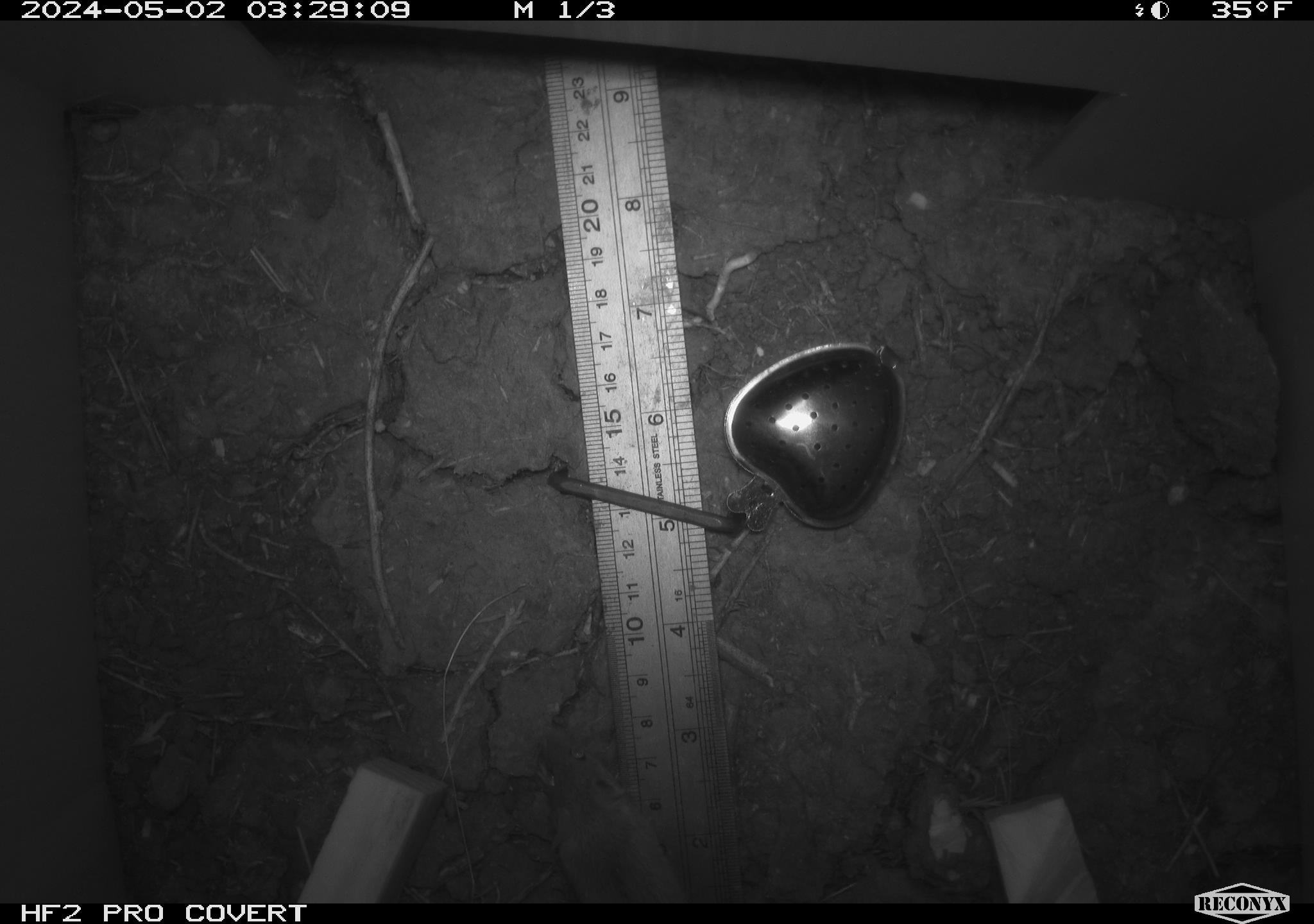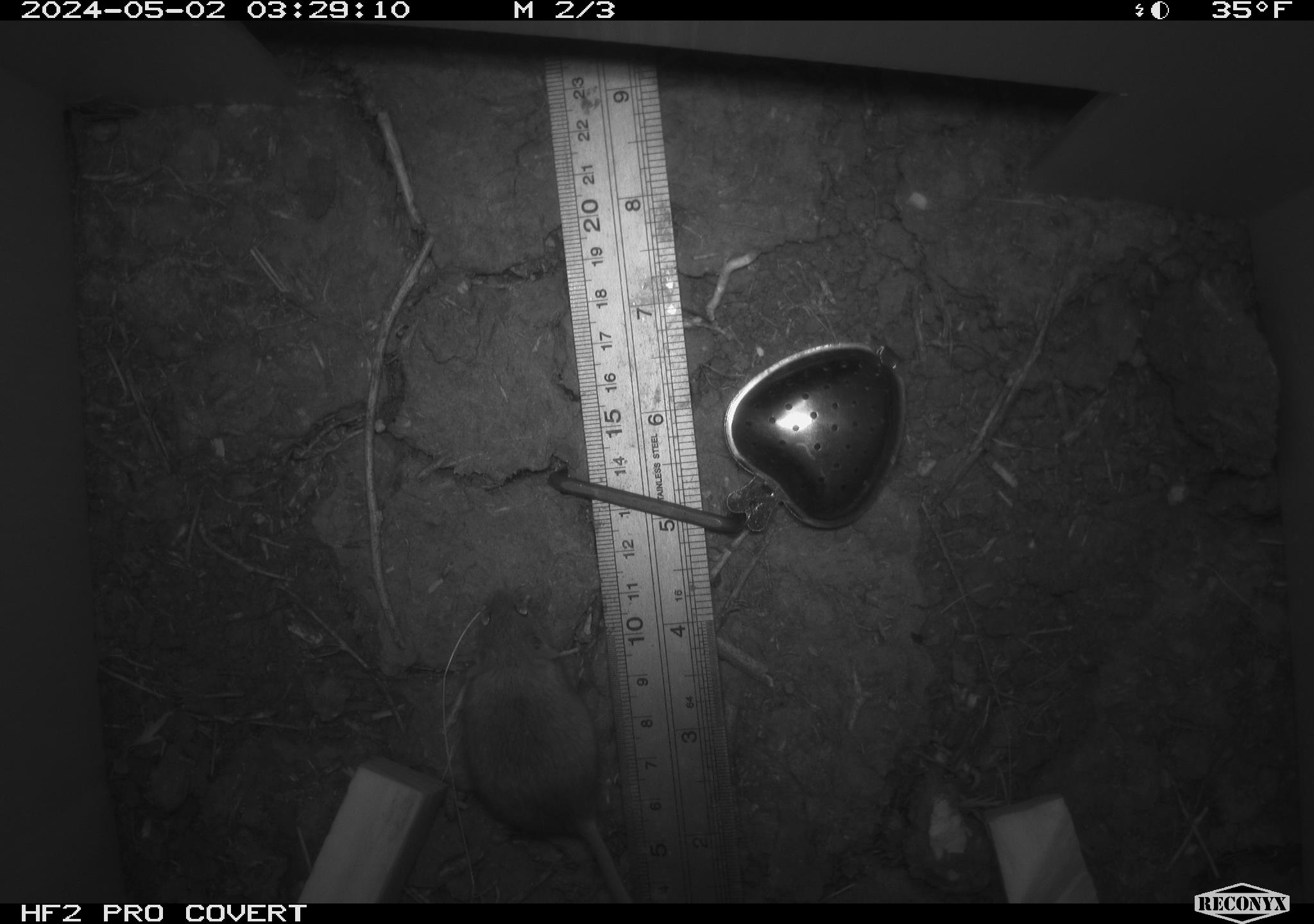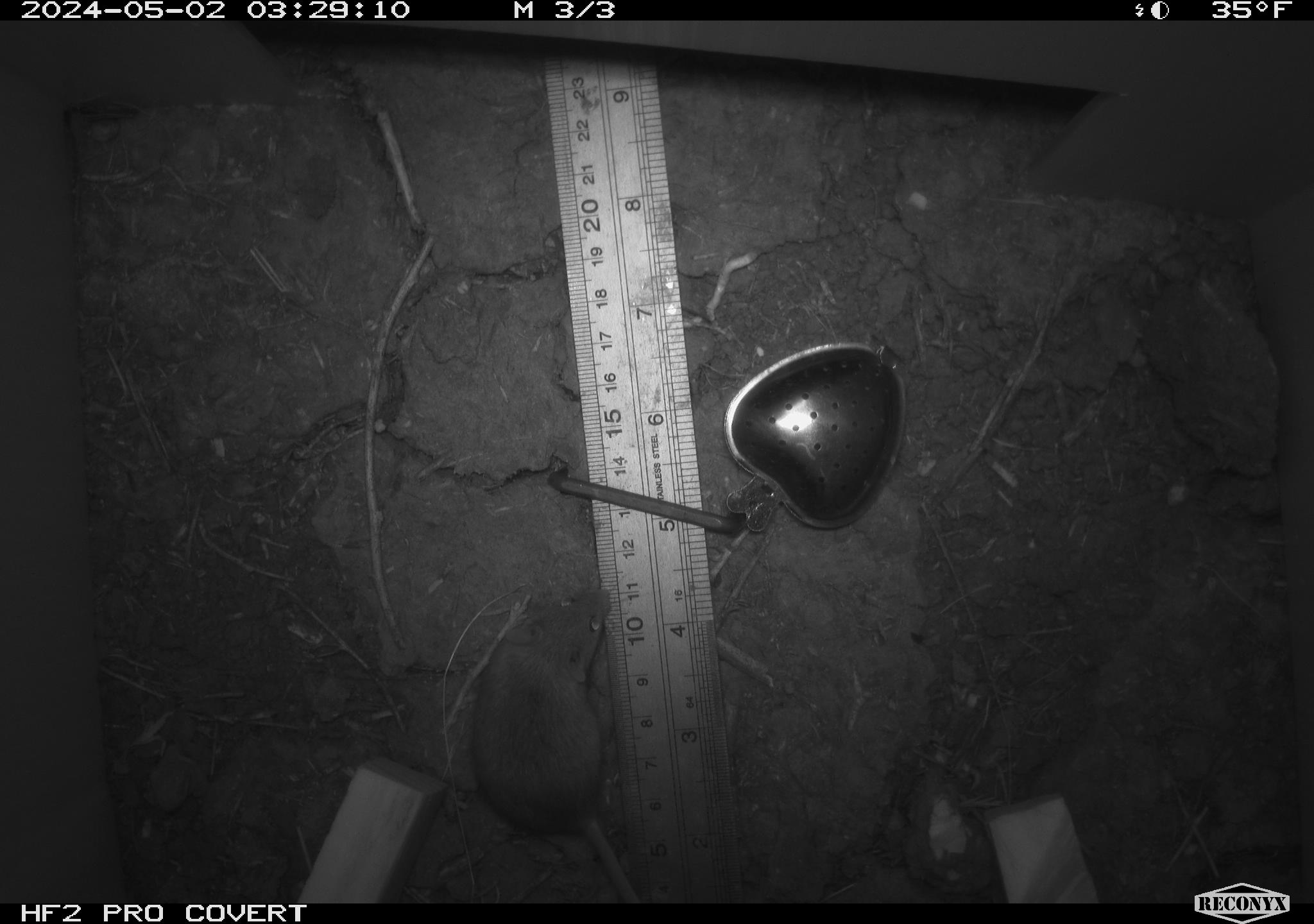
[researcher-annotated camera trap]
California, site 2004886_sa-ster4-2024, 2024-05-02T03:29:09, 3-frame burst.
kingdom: Animalia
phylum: Chordata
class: Mammalia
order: Rodentia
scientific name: Rodentia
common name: mouse species